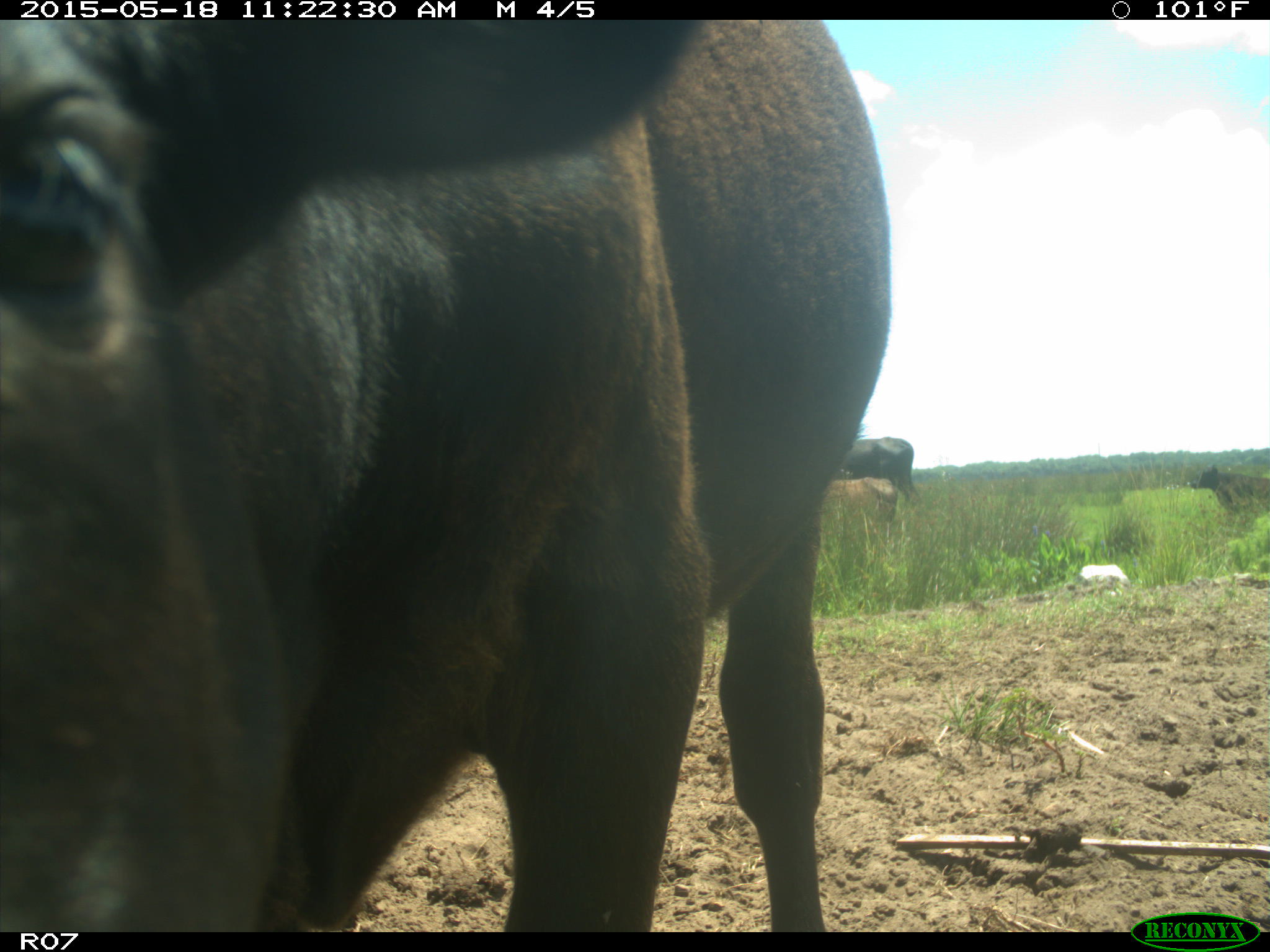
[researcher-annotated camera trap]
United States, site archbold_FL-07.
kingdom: Animalia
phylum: Chordata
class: Mammalia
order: Artiodactyla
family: Bovidae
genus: Bos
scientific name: Bos taurus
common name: domestic cow